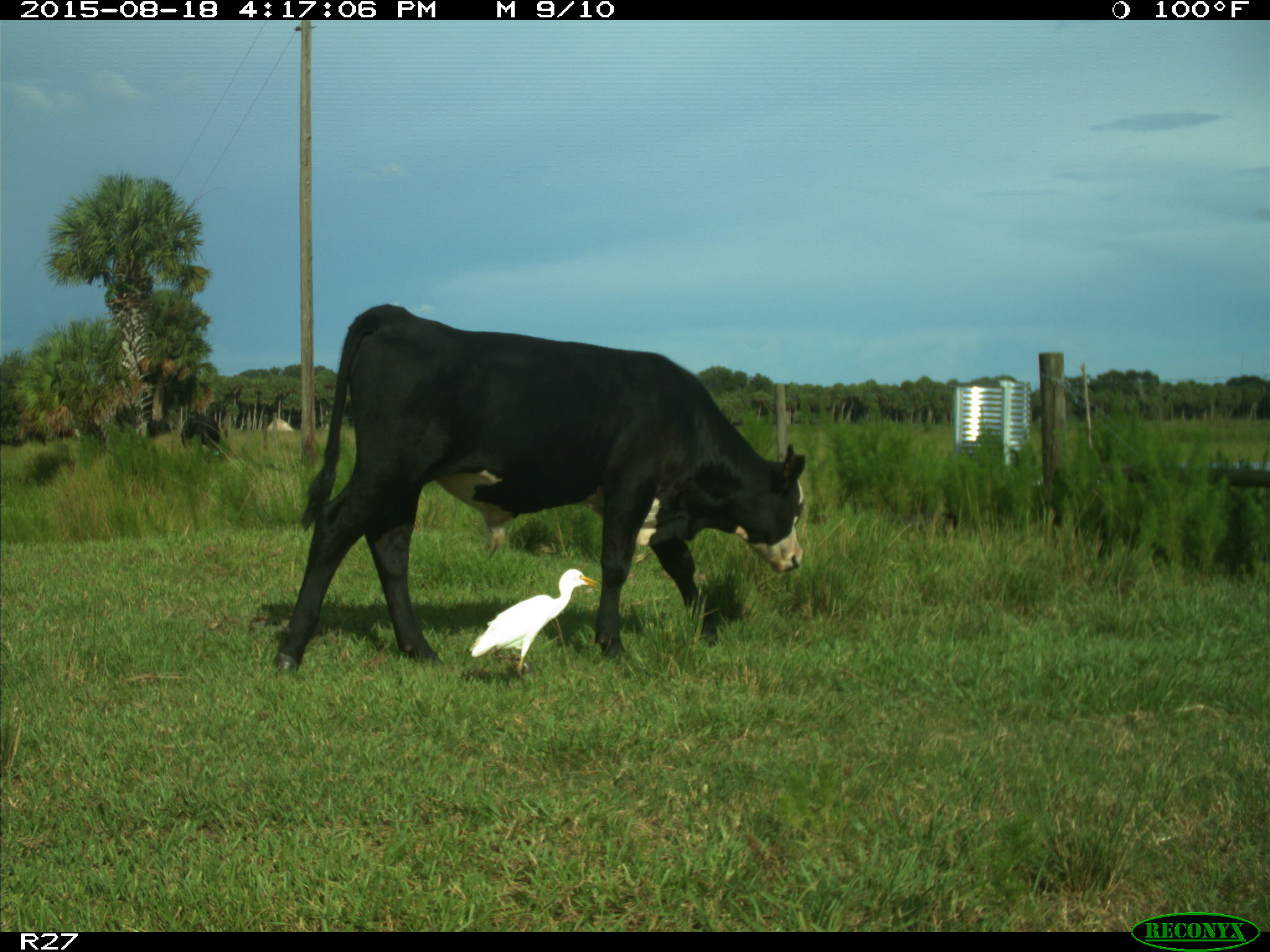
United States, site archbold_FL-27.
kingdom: Animalia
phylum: Chordata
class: Mammalia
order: Artiodactyla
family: Bovidae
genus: Bos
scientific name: Bos taurus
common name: domestic cow